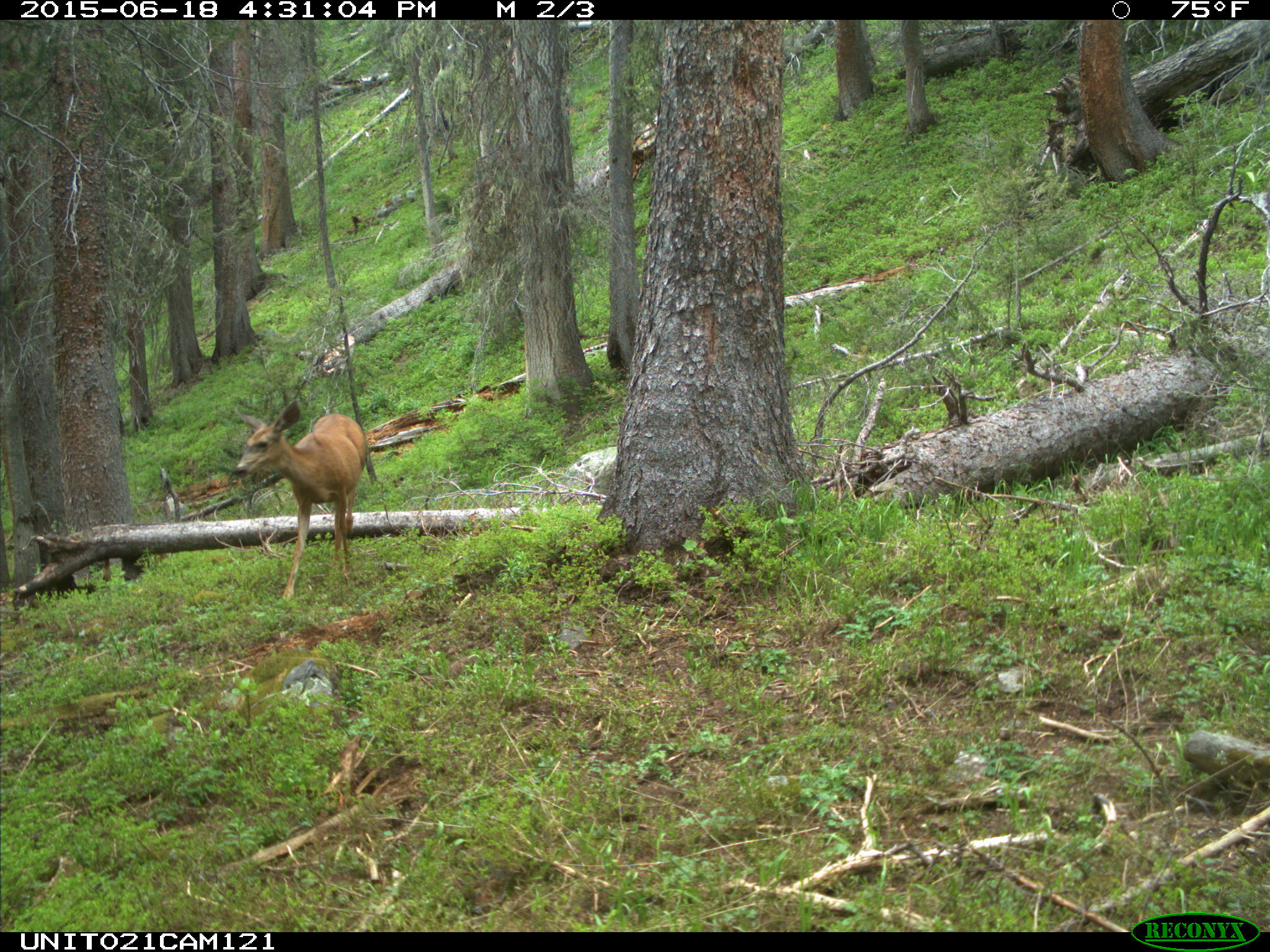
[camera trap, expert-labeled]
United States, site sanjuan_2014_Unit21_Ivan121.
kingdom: Animalia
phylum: Chordata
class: Mammalia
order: Artiodactyla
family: Cervidae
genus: Odocoileus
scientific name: Odocoileus hemionus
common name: mule deer